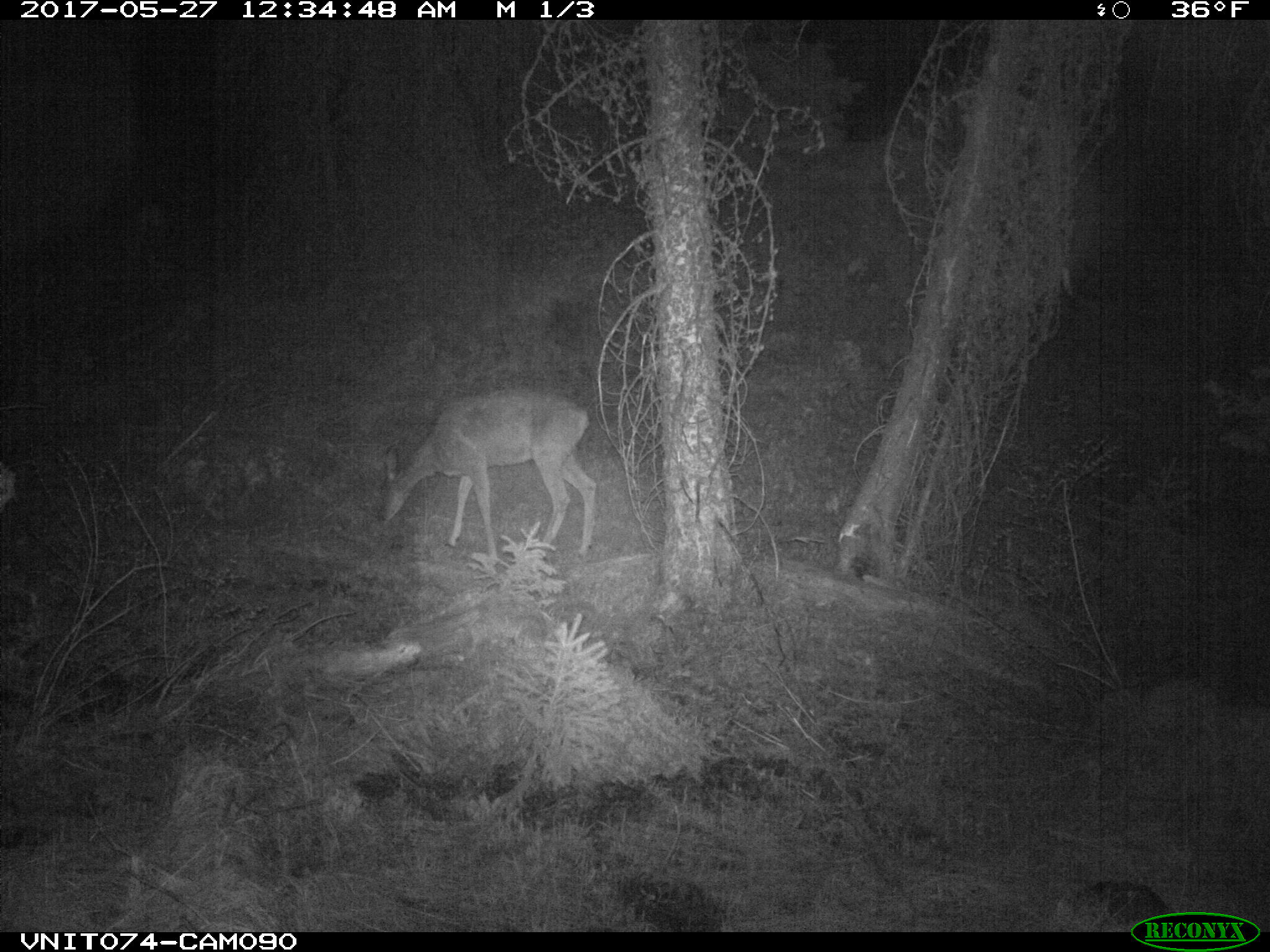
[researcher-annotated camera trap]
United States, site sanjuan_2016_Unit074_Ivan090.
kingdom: Animalia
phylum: Chordata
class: Mammalia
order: Artiodactyla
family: Cervidae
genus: Odocoileus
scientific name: Odocoileus hemionus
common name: mule deer